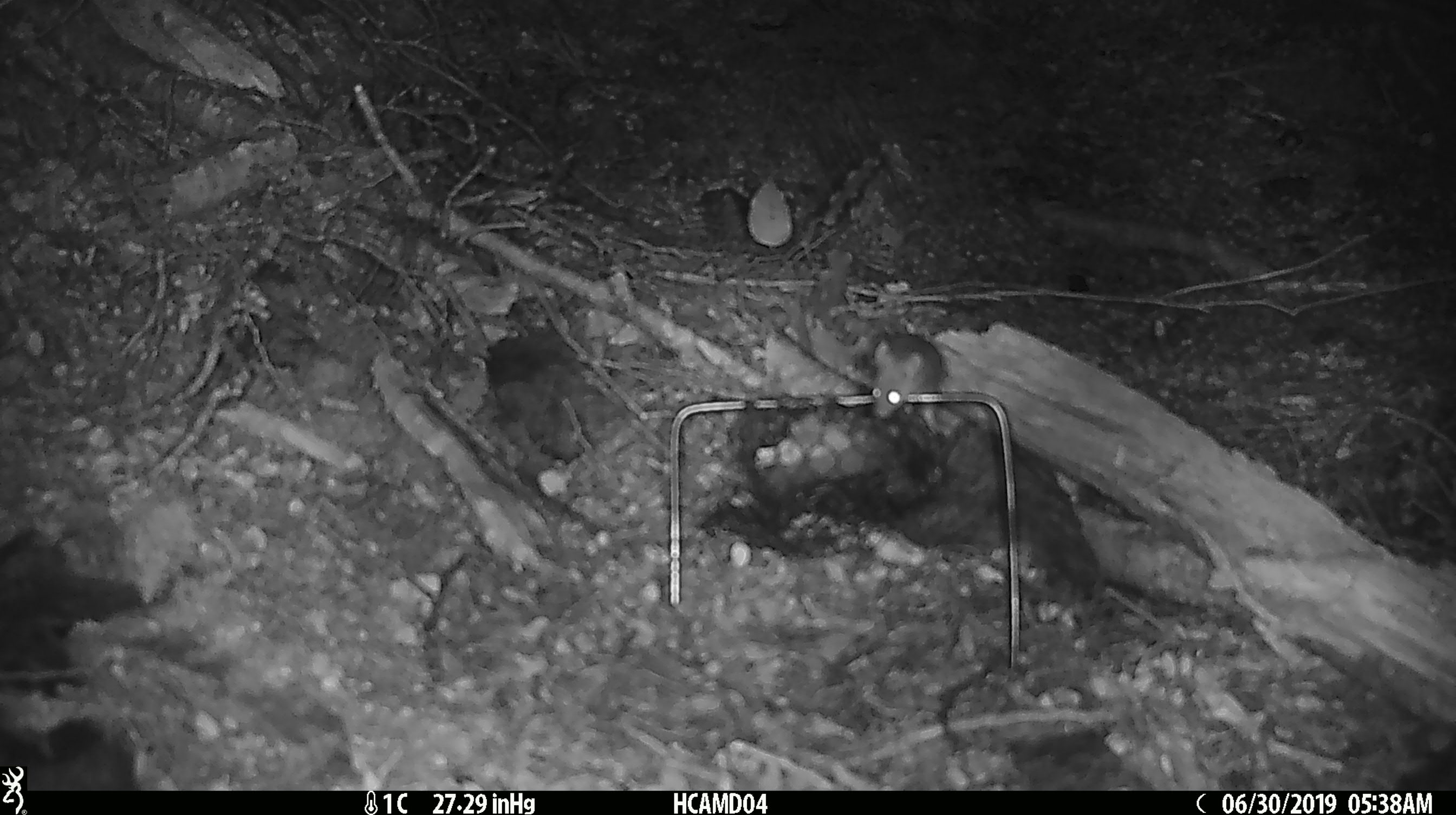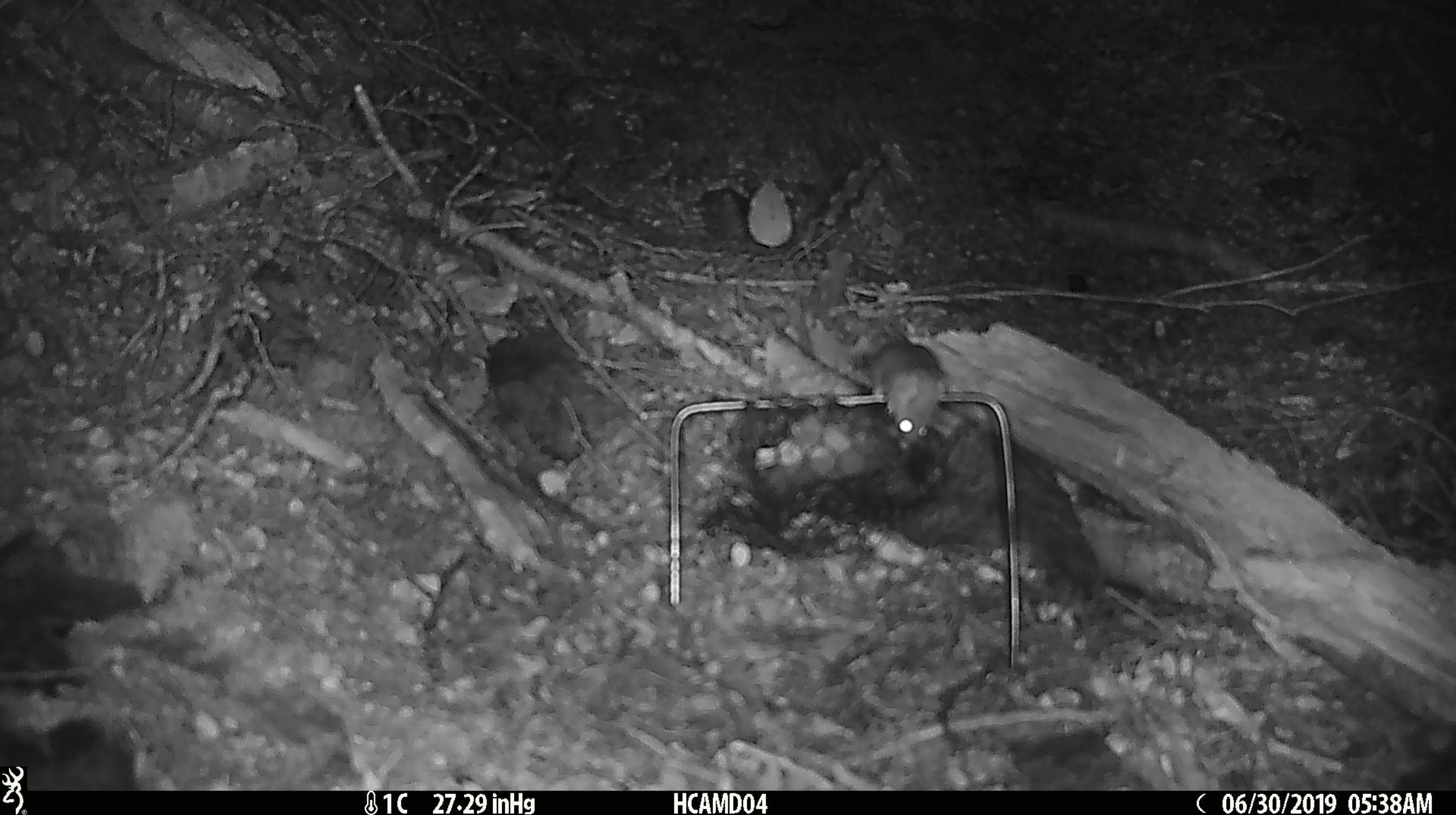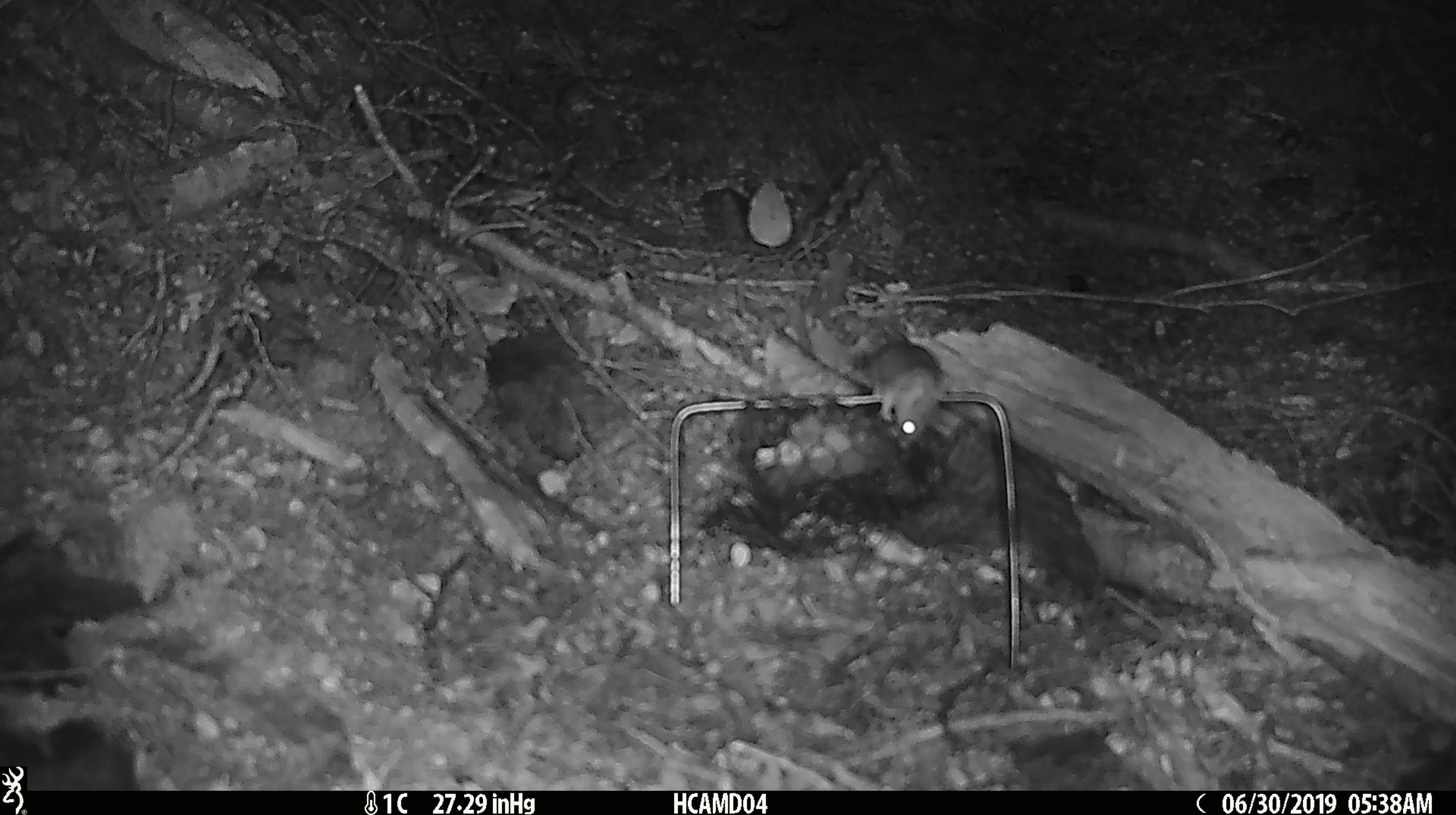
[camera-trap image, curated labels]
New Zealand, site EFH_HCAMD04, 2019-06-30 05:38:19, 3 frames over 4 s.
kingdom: Animalia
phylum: Chordata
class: Mammalia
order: Rodentia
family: Muridae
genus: Mus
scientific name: Mus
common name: mouse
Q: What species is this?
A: Mouse (Mus).